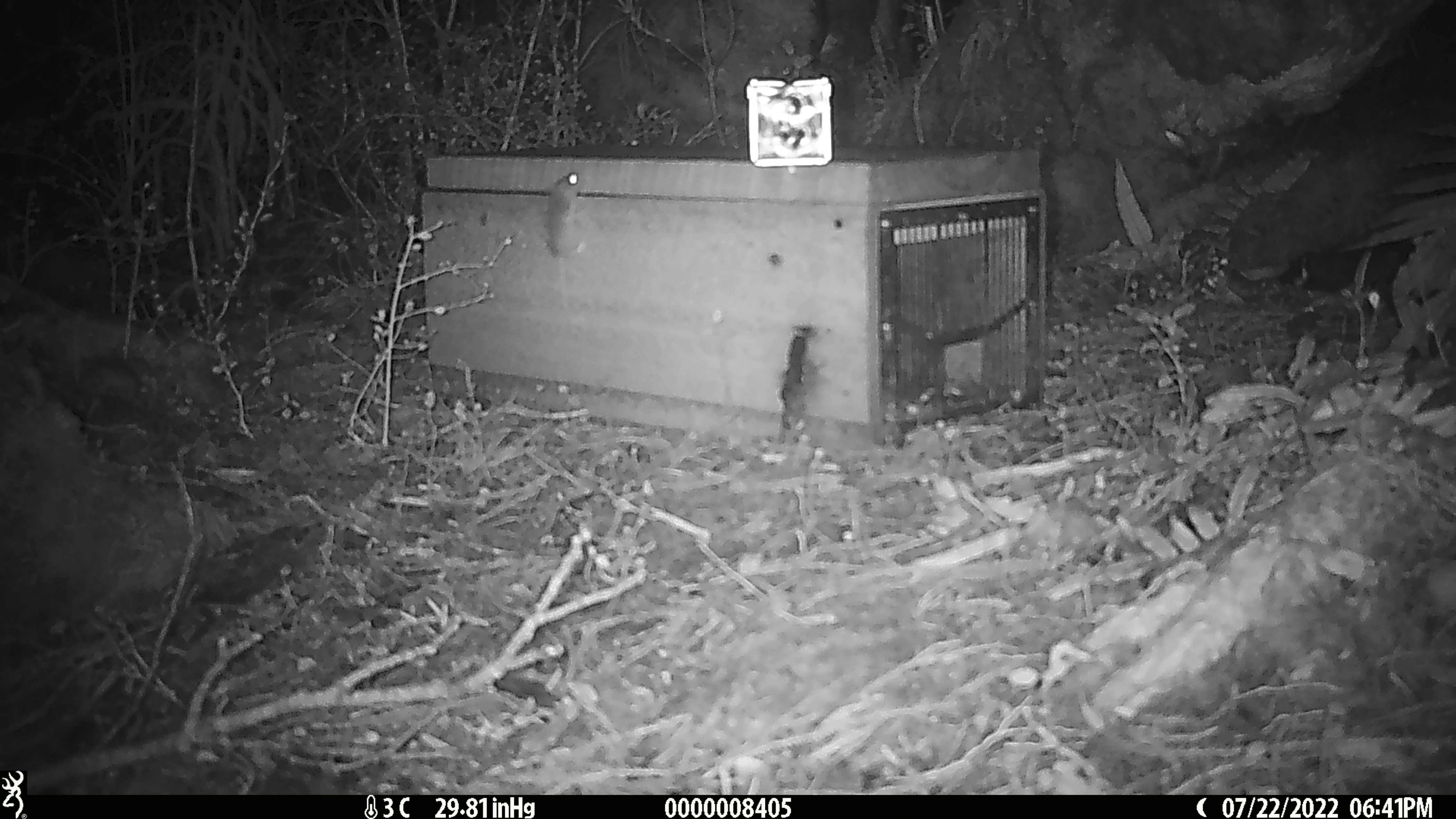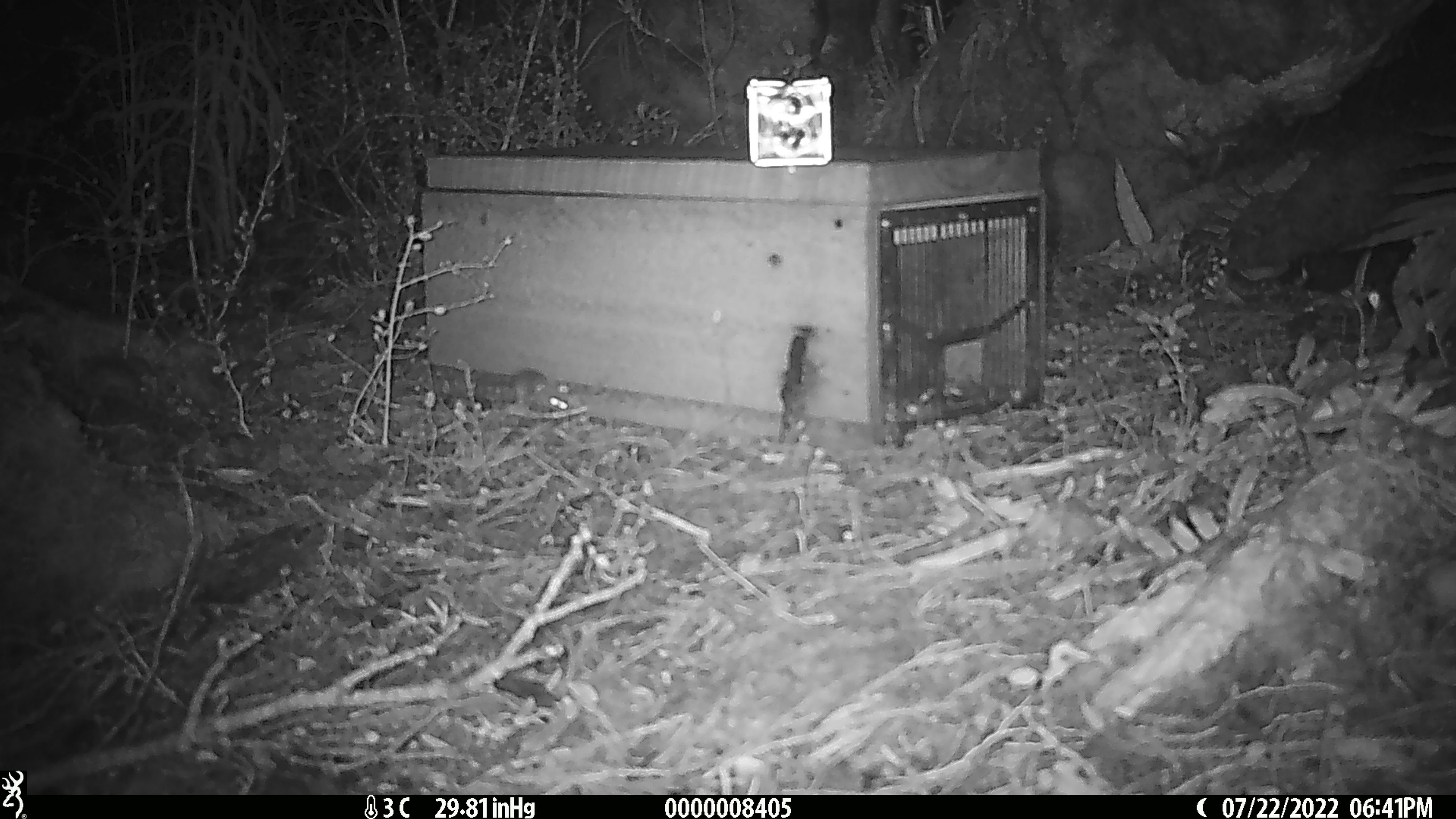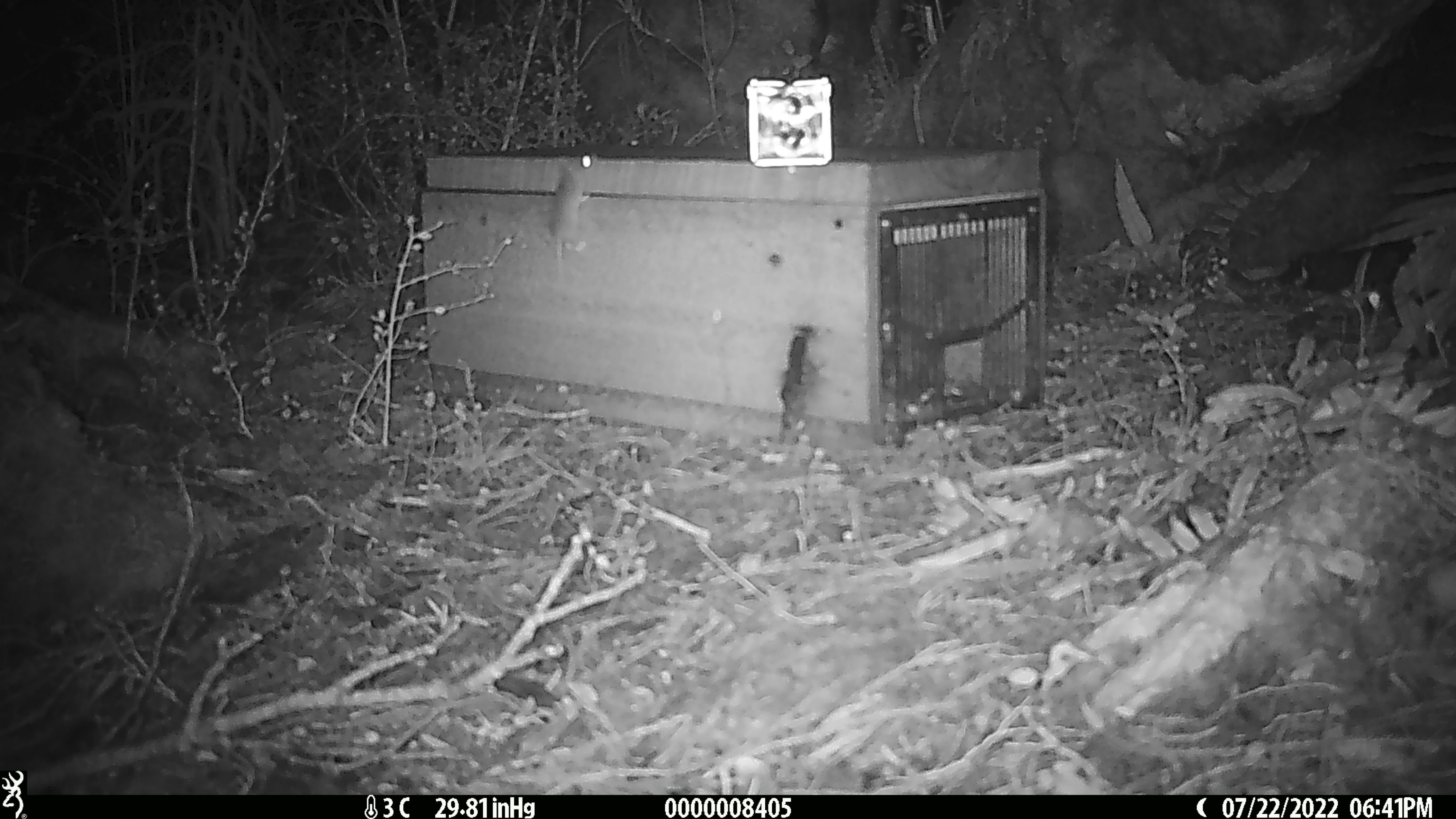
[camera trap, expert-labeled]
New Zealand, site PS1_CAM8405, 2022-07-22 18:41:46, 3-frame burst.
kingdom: Animalia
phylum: Chordata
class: Mammalia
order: Rodentia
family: Muridae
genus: Mus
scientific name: Mus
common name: mouse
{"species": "mouse (Mus)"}